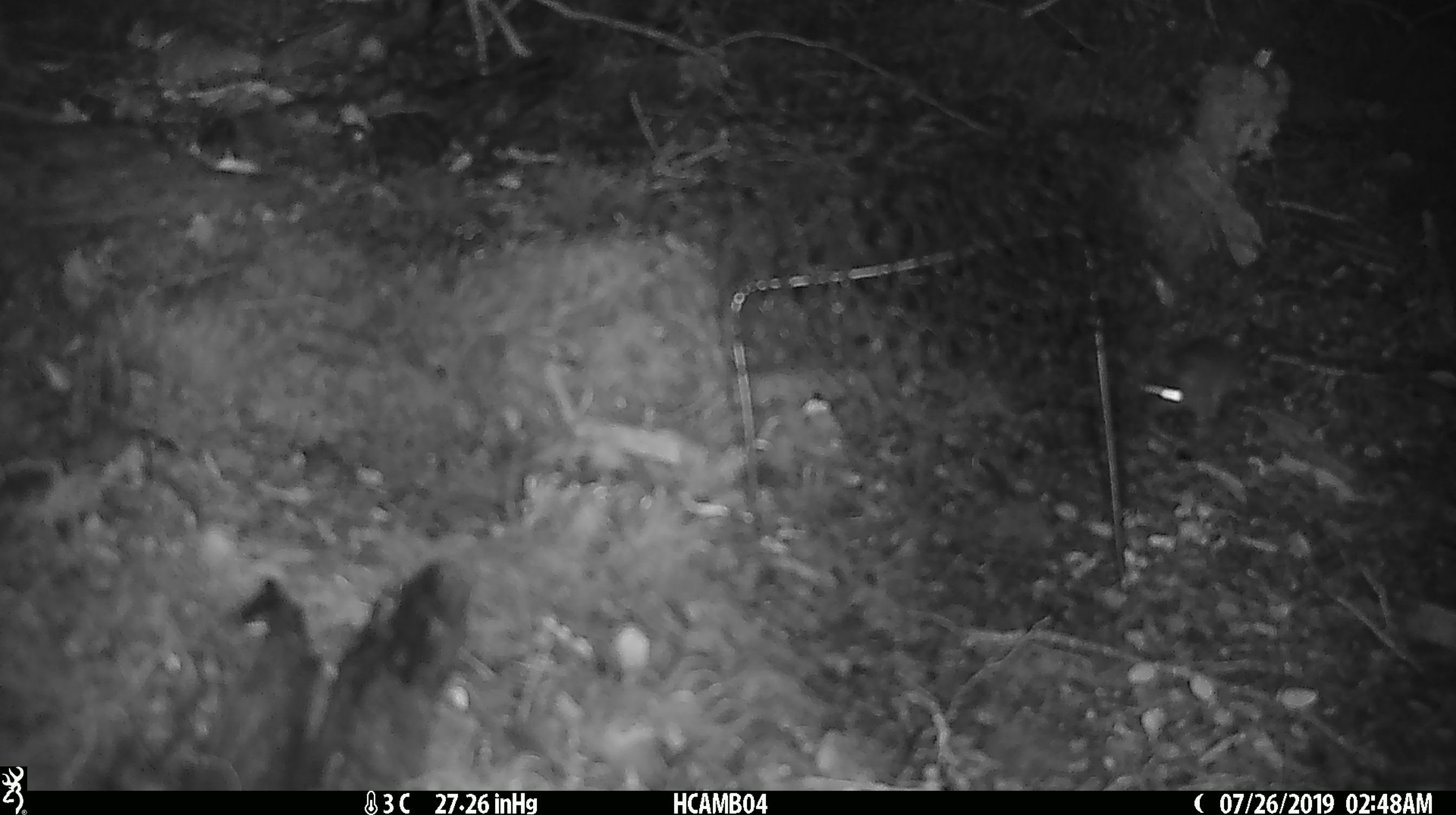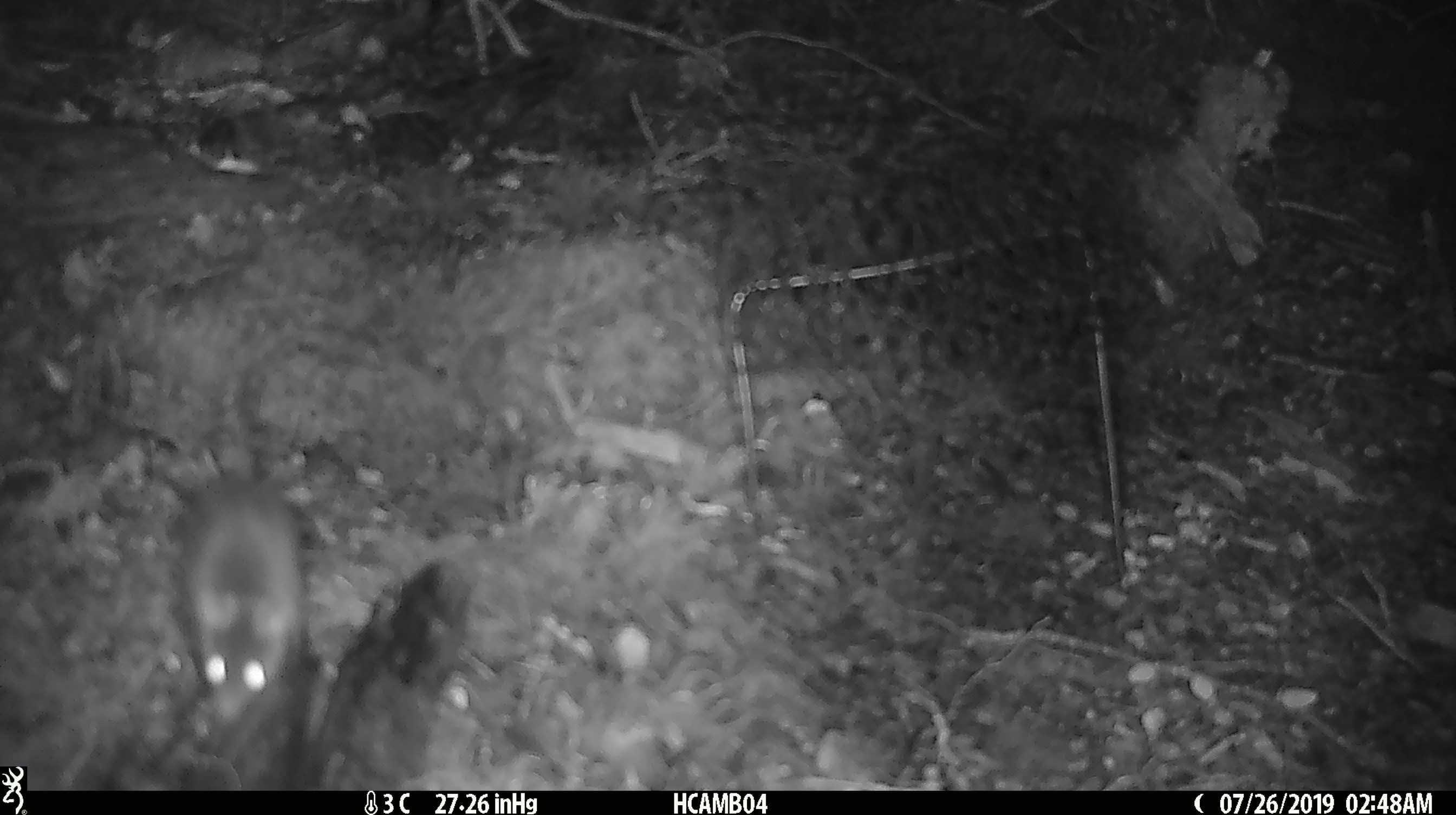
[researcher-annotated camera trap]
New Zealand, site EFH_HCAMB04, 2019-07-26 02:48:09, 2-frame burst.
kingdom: Animalia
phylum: Chordata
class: Mammalia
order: Rodentia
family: Muridae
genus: Mus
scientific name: Mus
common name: mouse